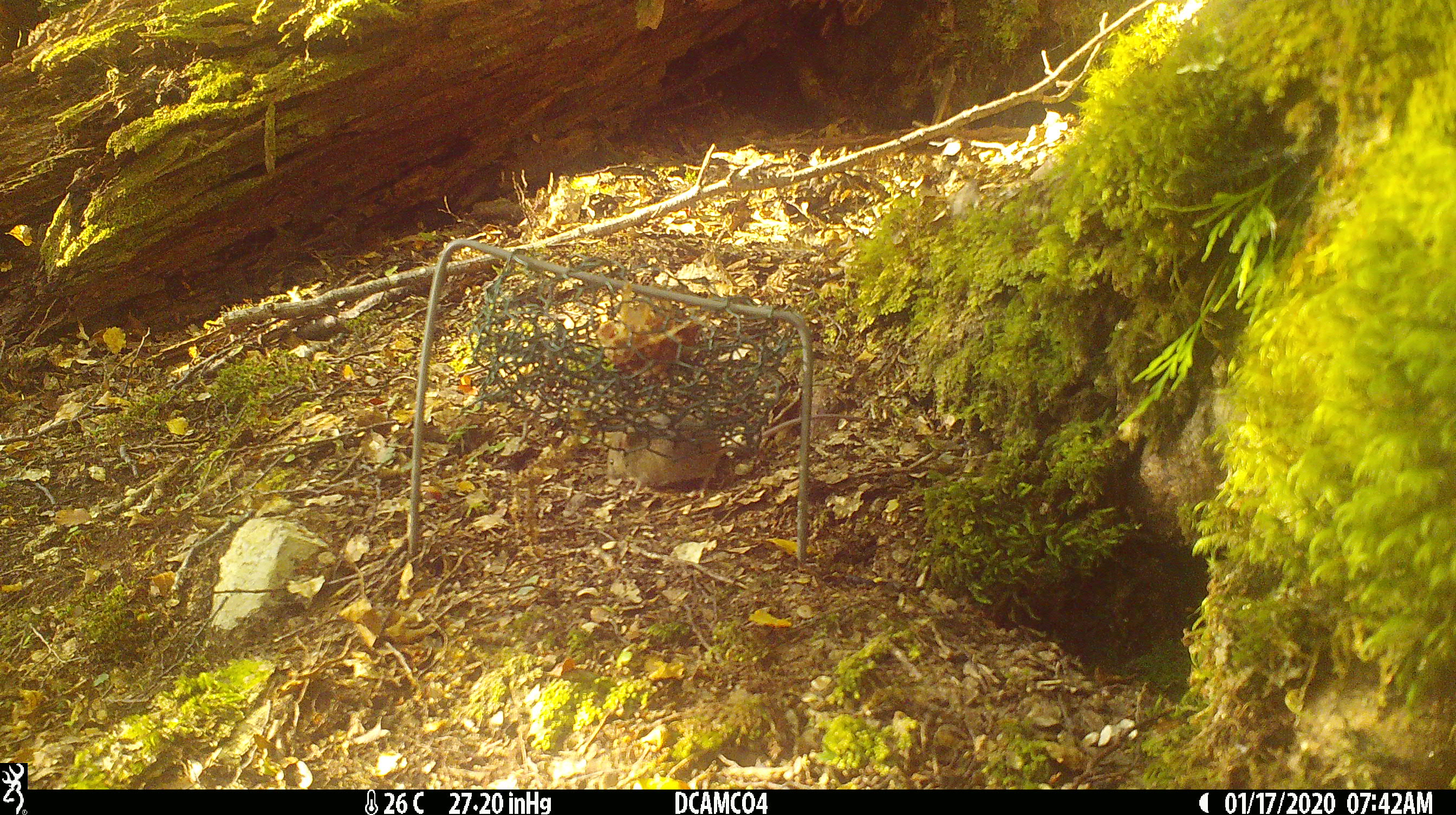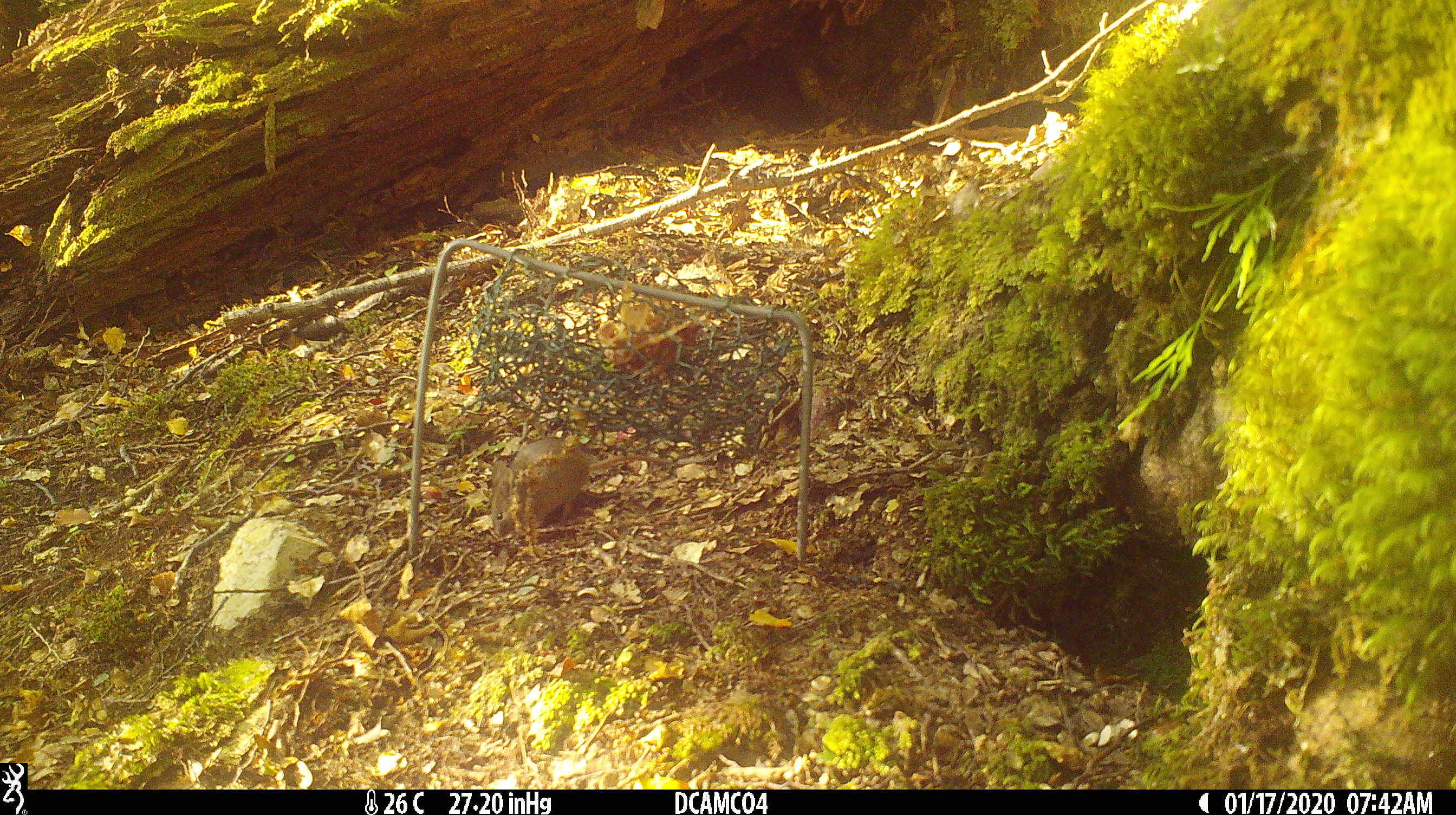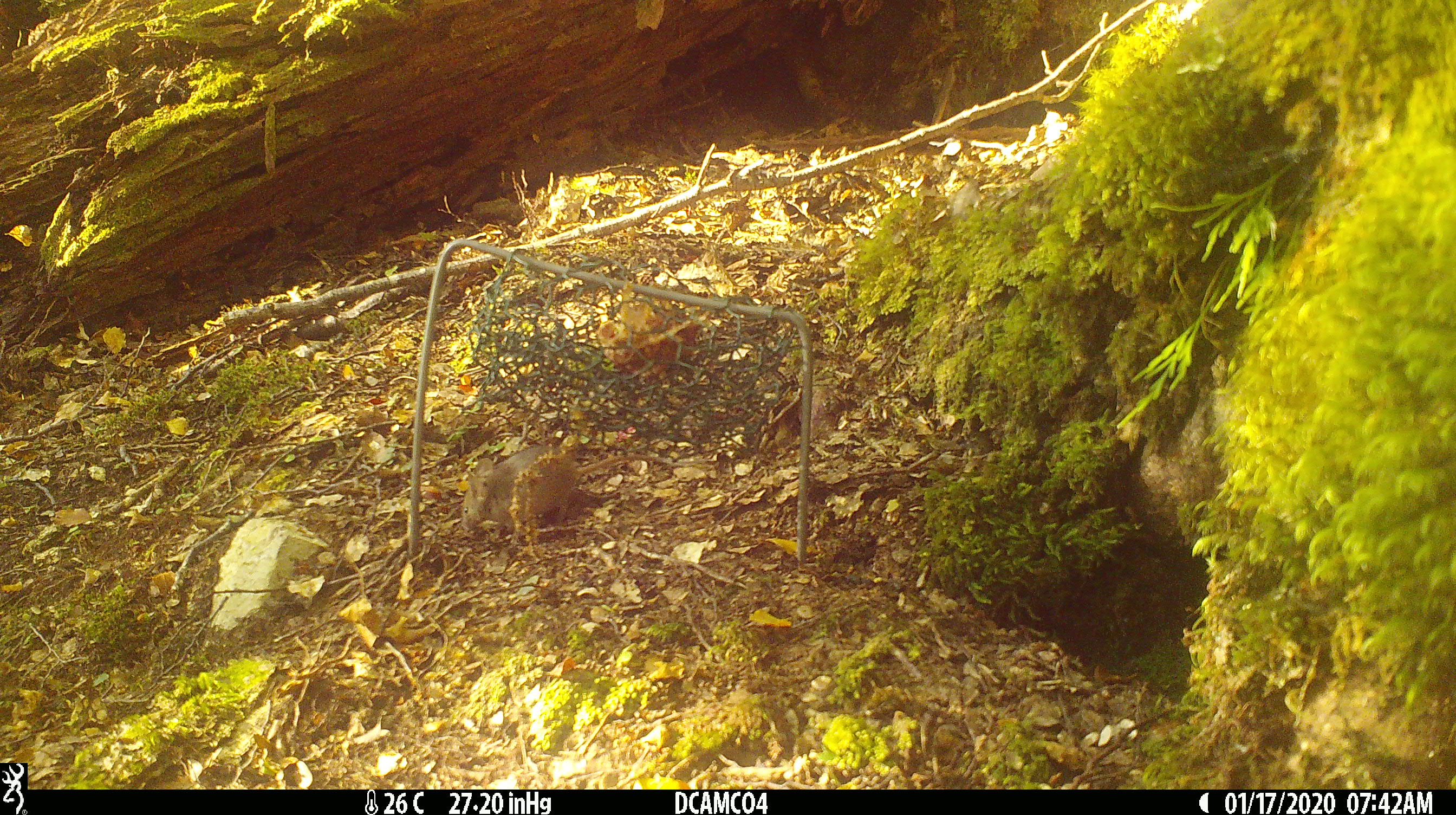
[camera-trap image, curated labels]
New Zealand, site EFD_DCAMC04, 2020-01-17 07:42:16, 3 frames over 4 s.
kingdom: Animalia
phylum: Chordata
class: Mammalia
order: Rodentia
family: Muridae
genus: Mus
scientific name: Mus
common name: mouse